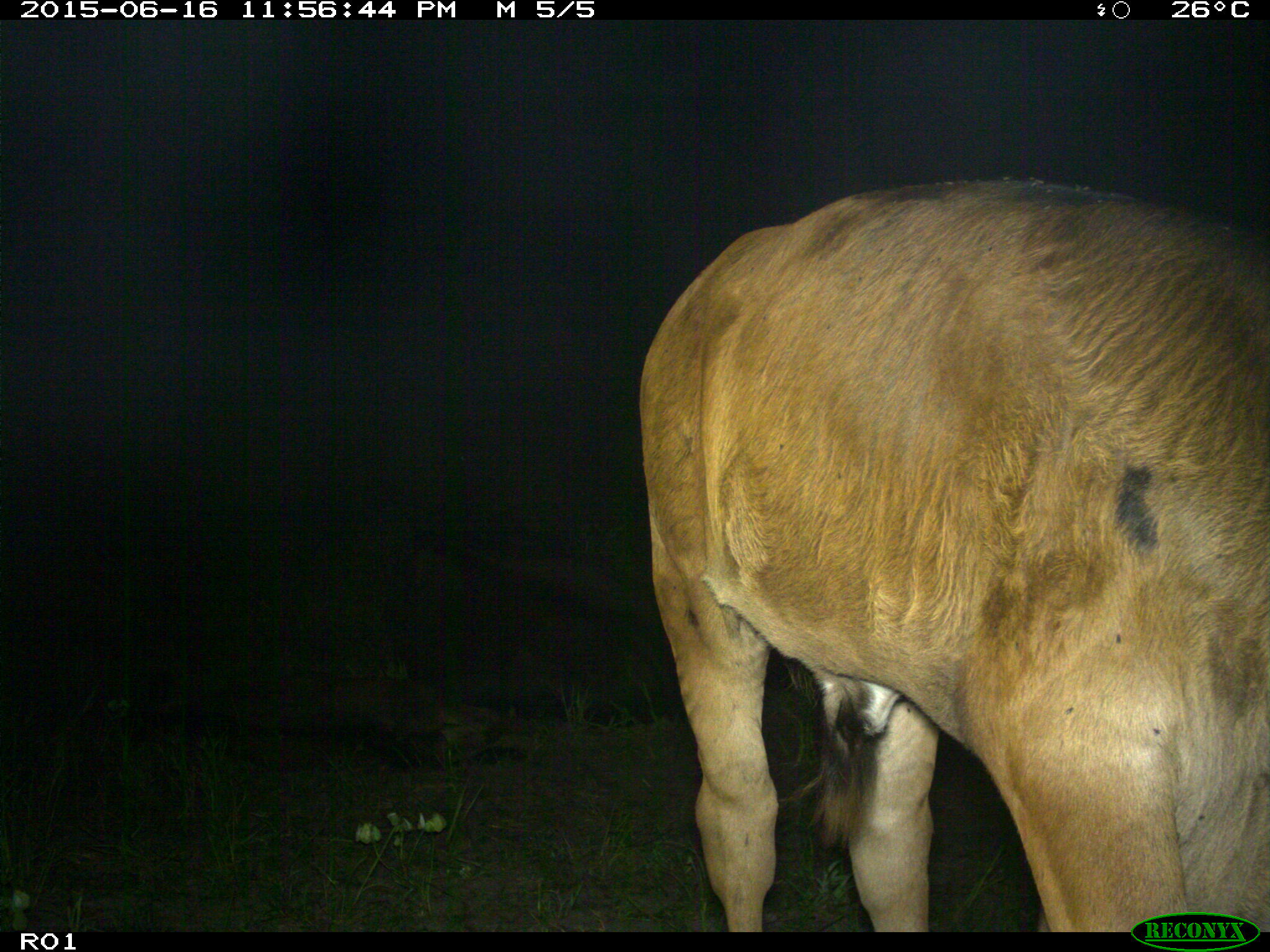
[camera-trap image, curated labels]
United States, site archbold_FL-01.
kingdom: Animalia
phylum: Chordata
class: Mammalia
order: Artiodactyla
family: Bovidae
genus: Bos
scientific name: Bos taurus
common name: domestic cow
Bos taurus (domestic cow).